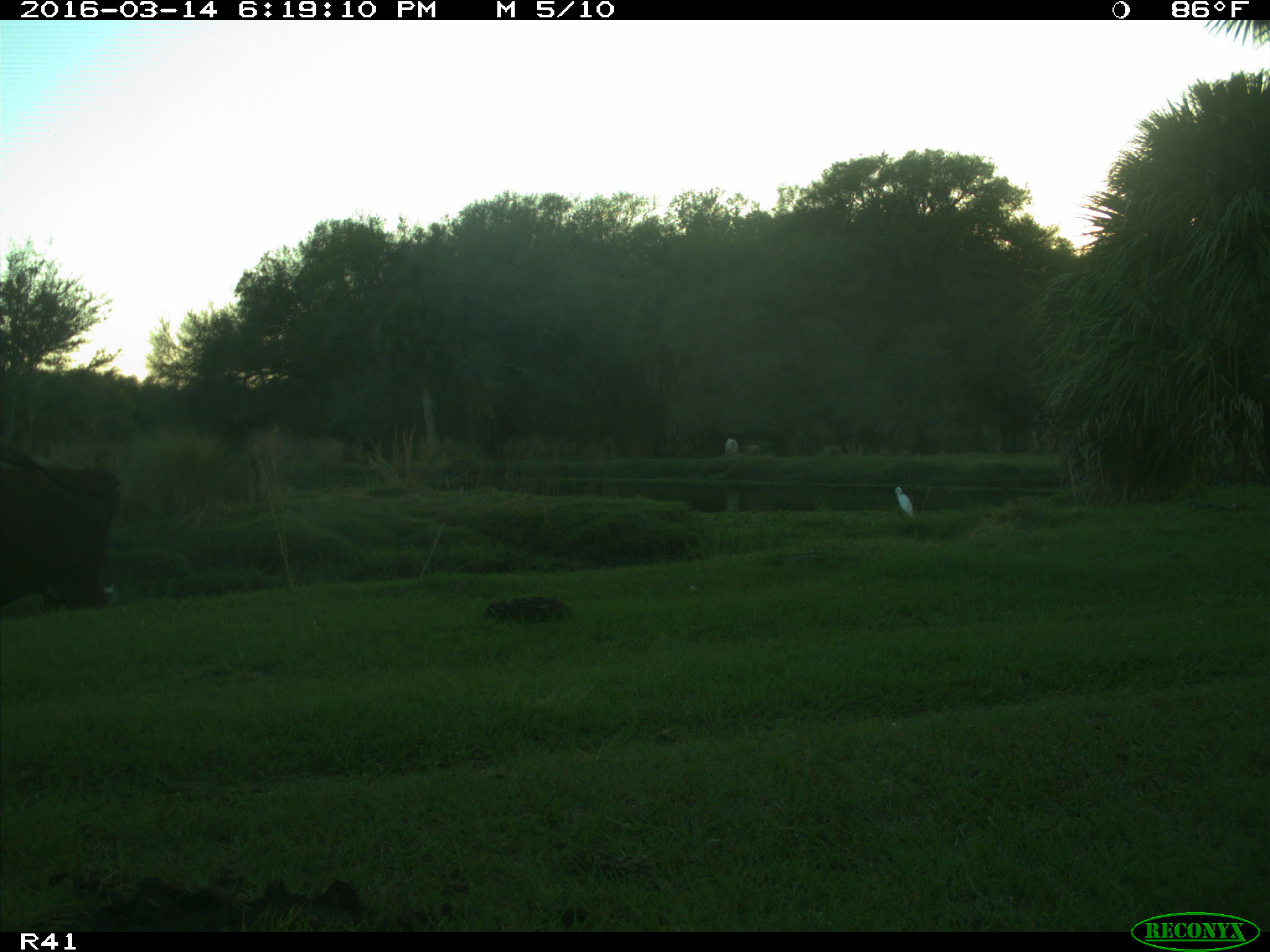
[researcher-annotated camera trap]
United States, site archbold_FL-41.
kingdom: Animalia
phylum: Chordata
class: Mammalia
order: Artiodactyla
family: Bovidae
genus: Bos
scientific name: Bos taurus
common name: domestic cow